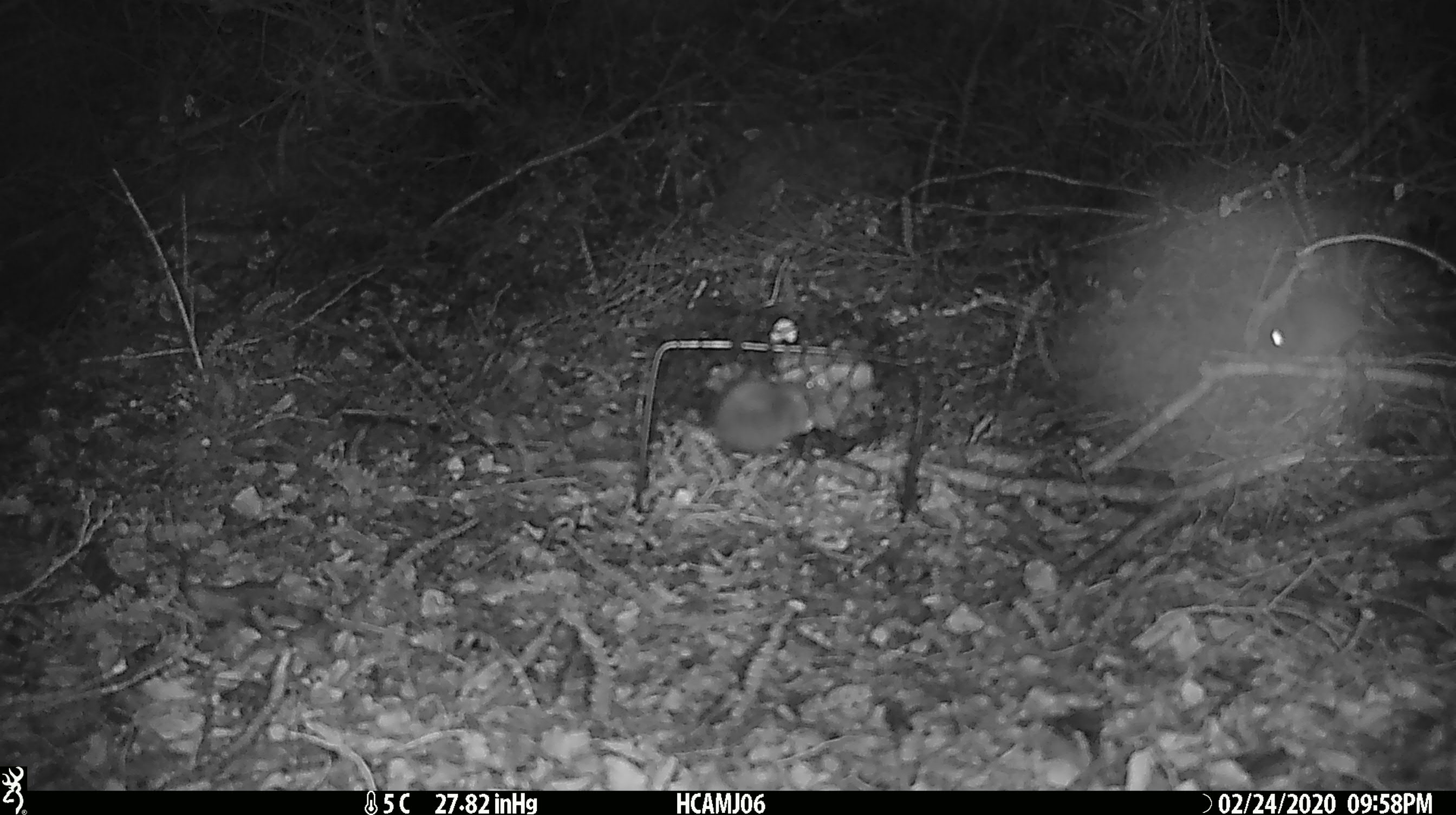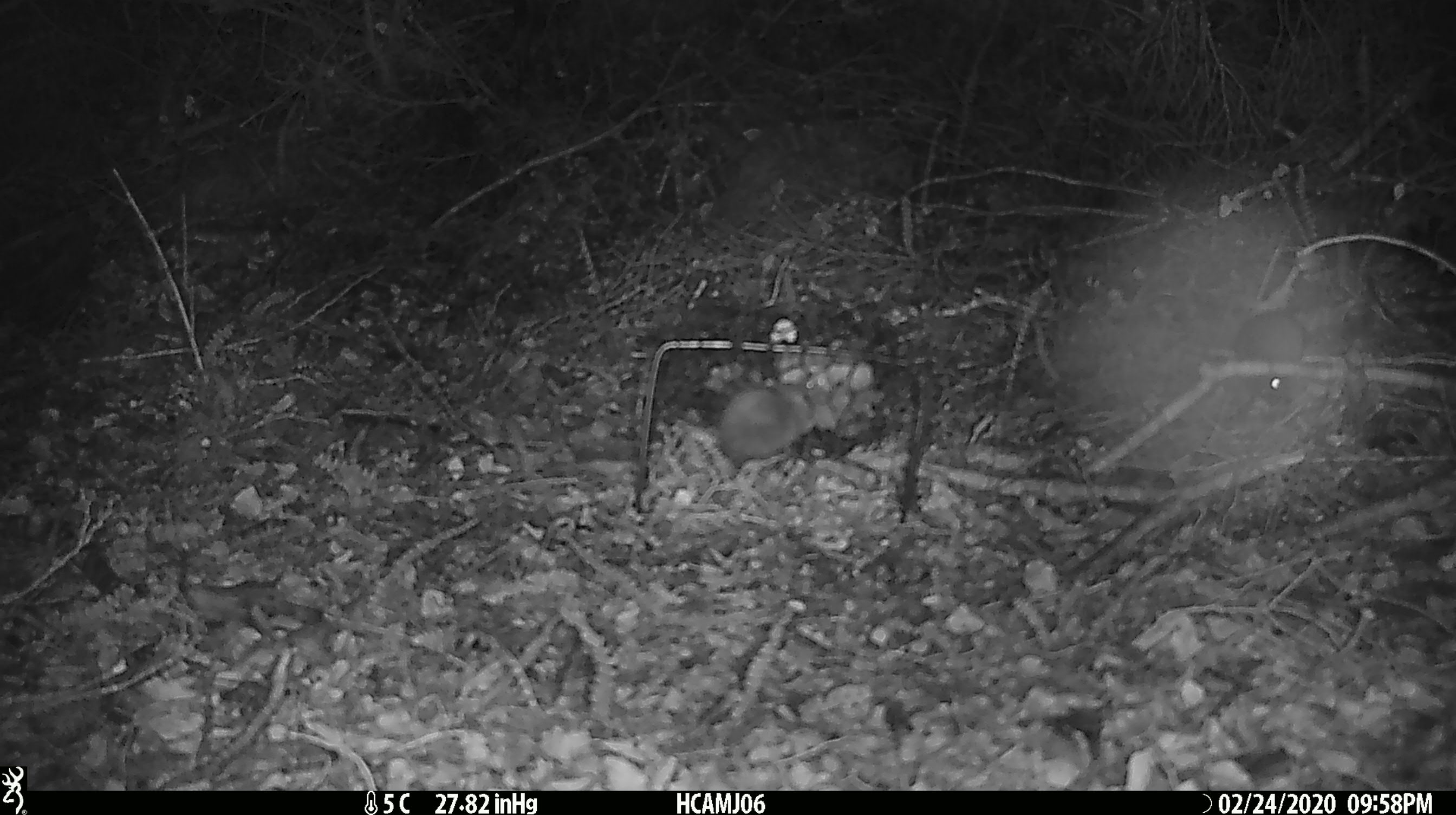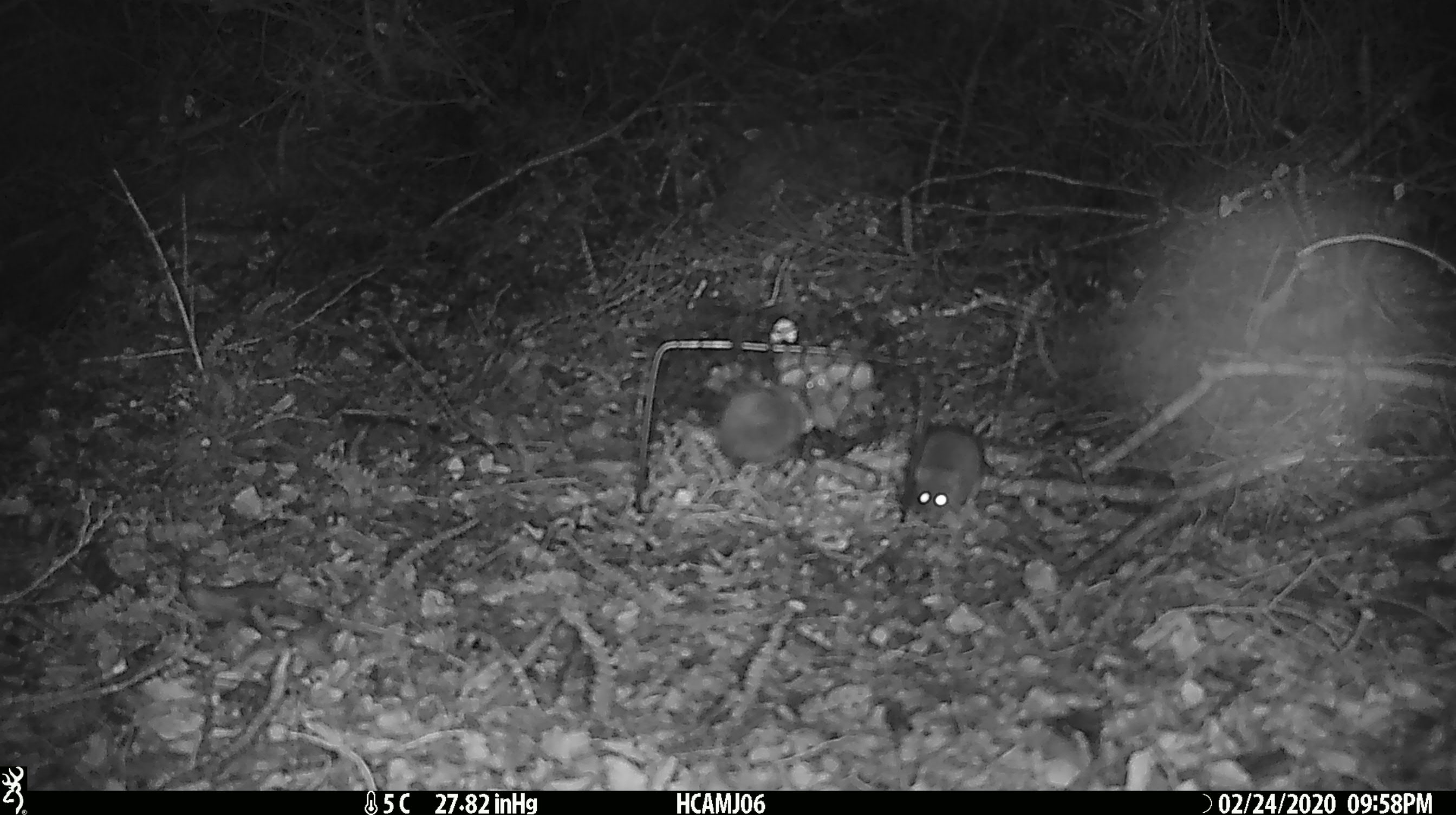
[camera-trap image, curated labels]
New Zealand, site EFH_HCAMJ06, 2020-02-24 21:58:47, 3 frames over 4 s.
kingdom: Animalia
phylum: Chordata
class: Mammalia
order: Rodentia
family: Muridae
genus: Mus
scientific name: Mus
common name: mouse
Mouse (Mus).